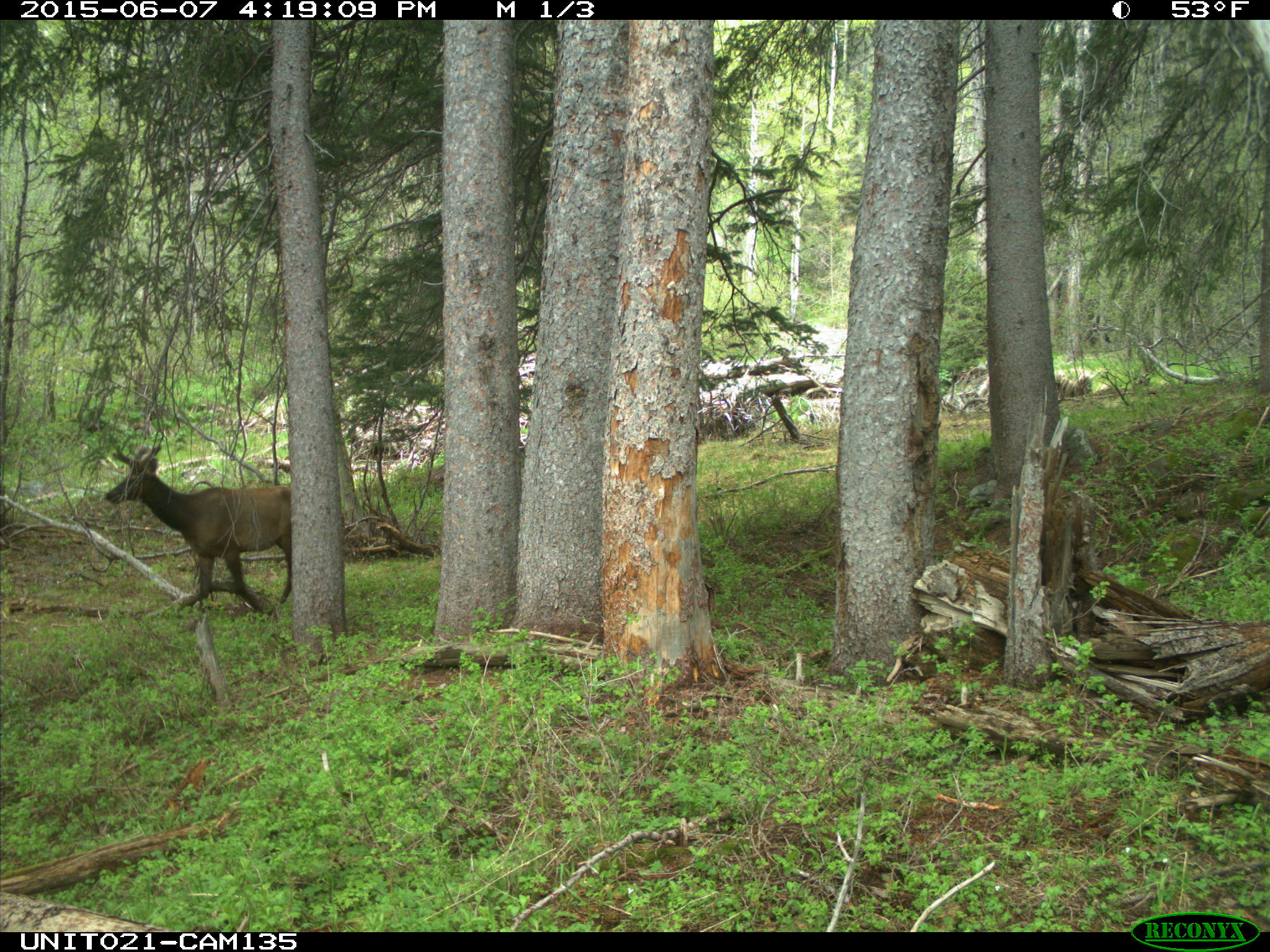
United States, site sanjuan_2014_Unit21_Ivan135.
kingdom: Animalia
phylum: Chordata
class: Mammalia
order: Artiodactyla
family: Cervidae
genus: Cervus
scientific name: Cervus elaphus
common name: red deer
Cervus elaphus (red deer).